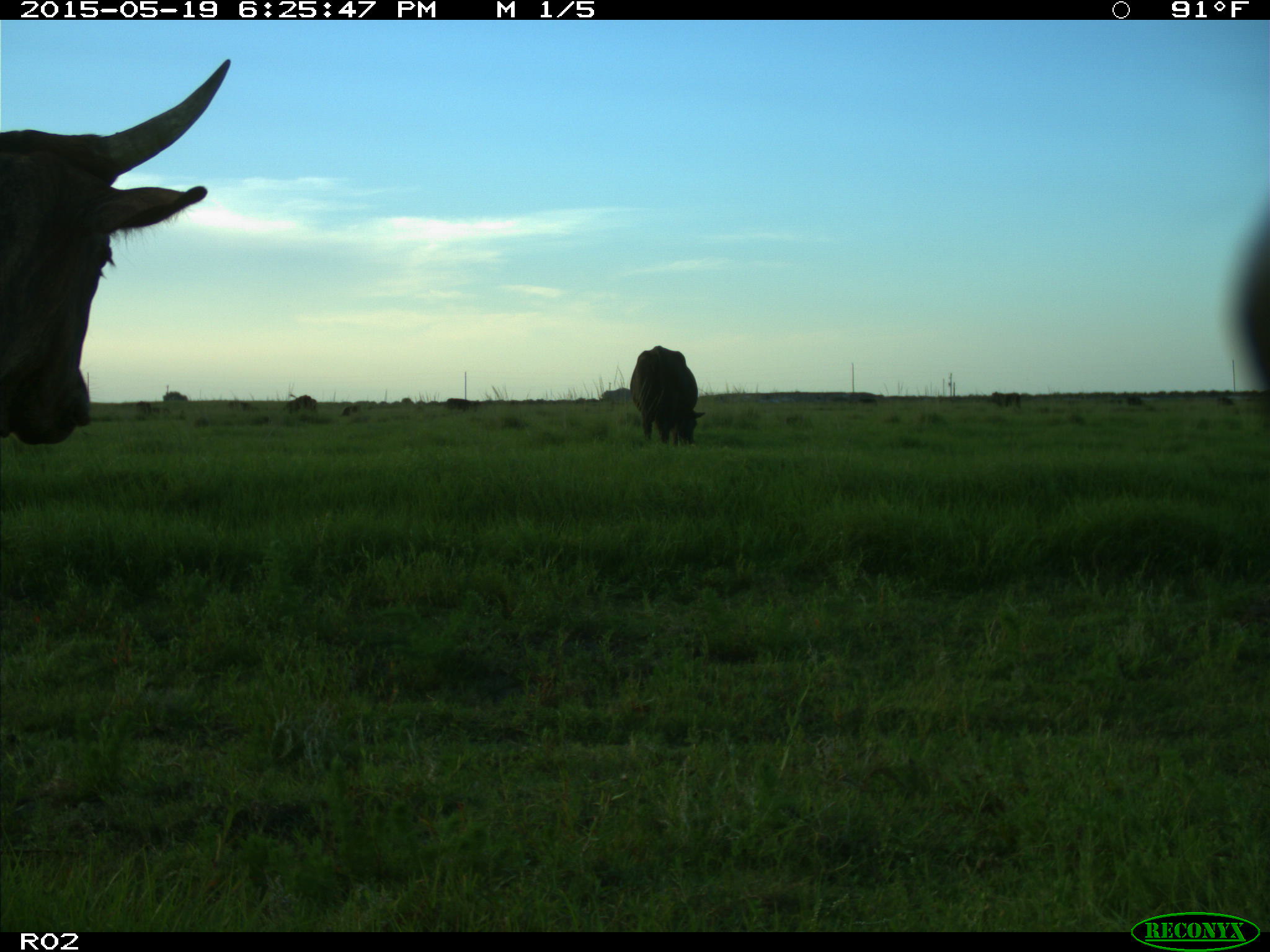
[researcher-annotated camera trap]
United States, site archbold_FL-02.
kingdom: Animalia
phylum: Chordata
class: Mammalia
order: Artiodactyla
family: Bovidae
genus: Bos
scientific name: Bos taurus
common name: domestic cow